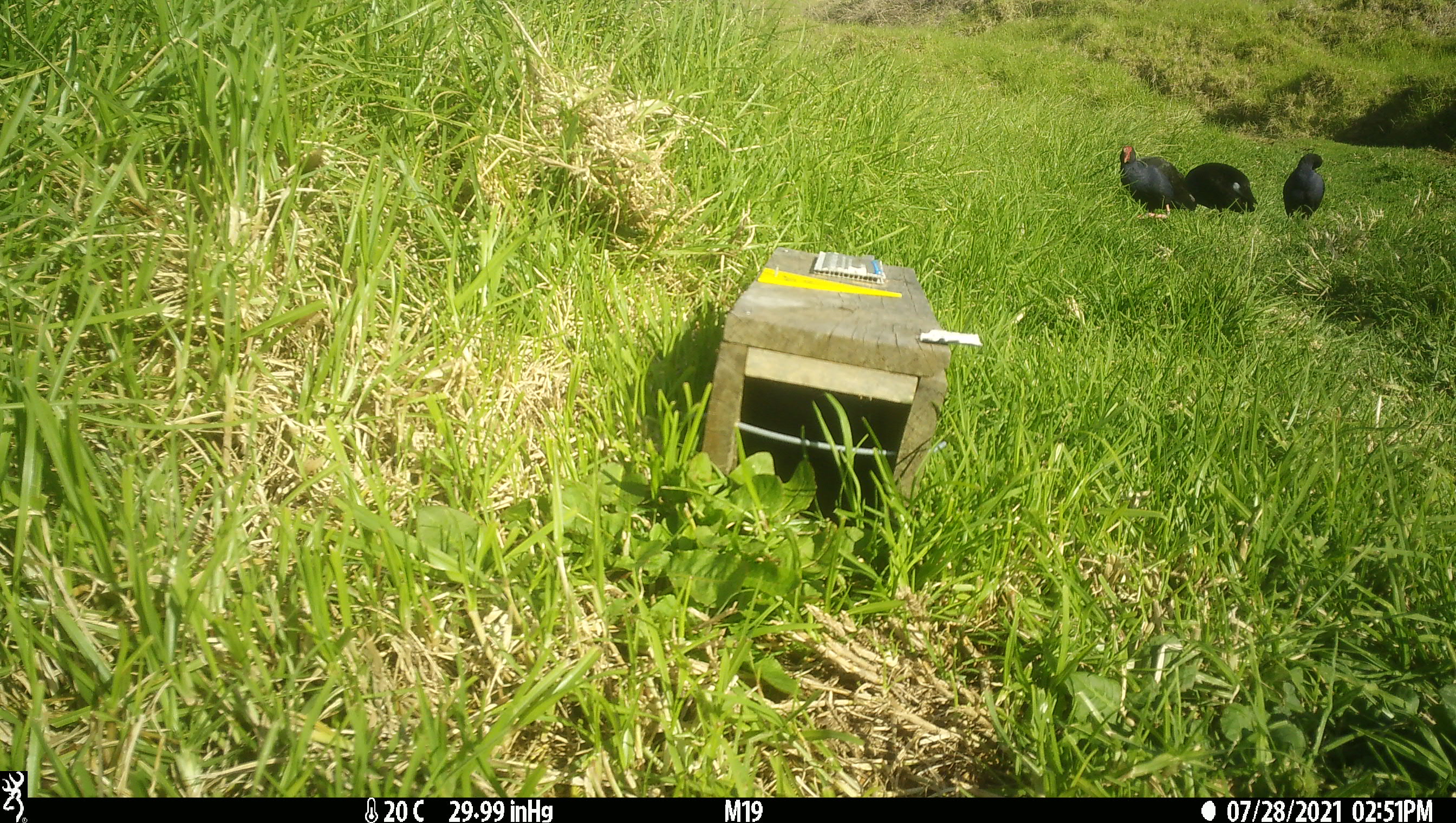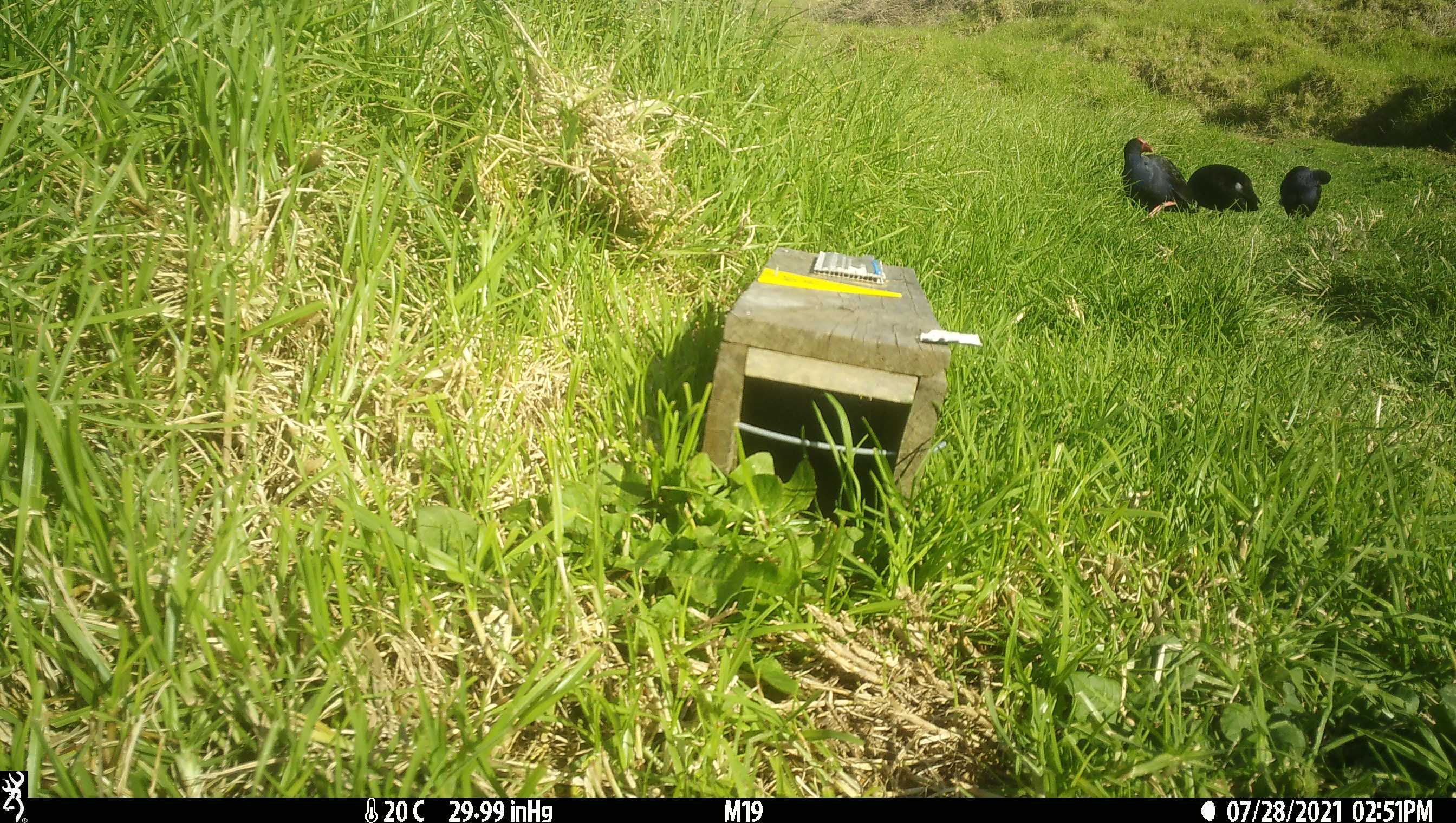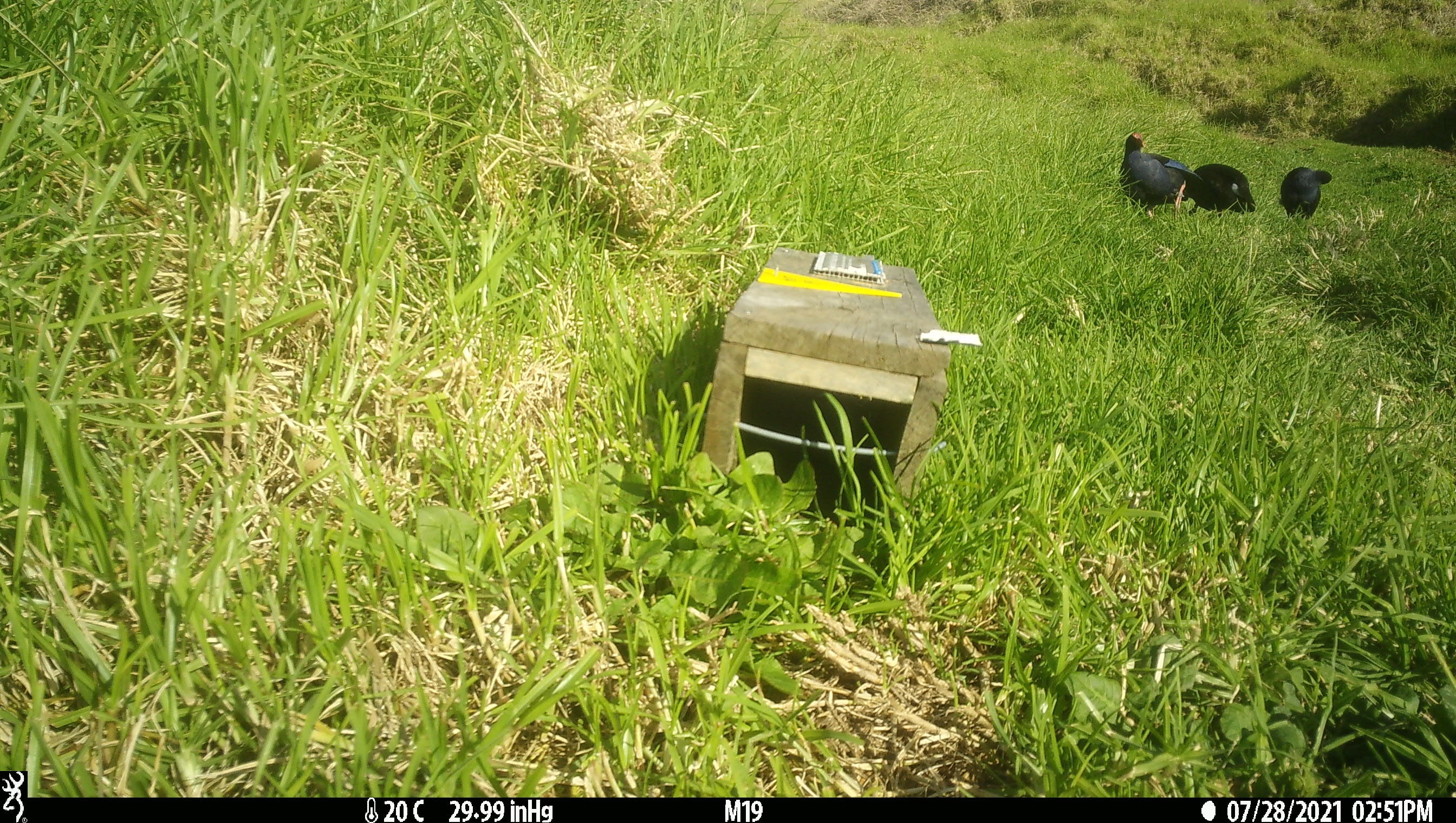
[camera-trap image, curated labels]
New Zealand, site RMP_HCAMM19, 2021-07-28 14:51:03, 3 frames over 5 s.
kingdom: Animalia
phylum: Chordata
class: Aves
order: Gruiformes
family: Rallidae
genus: Porphyrio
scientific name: Porphyrio melanotus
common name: australasian swamphen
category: pukeko